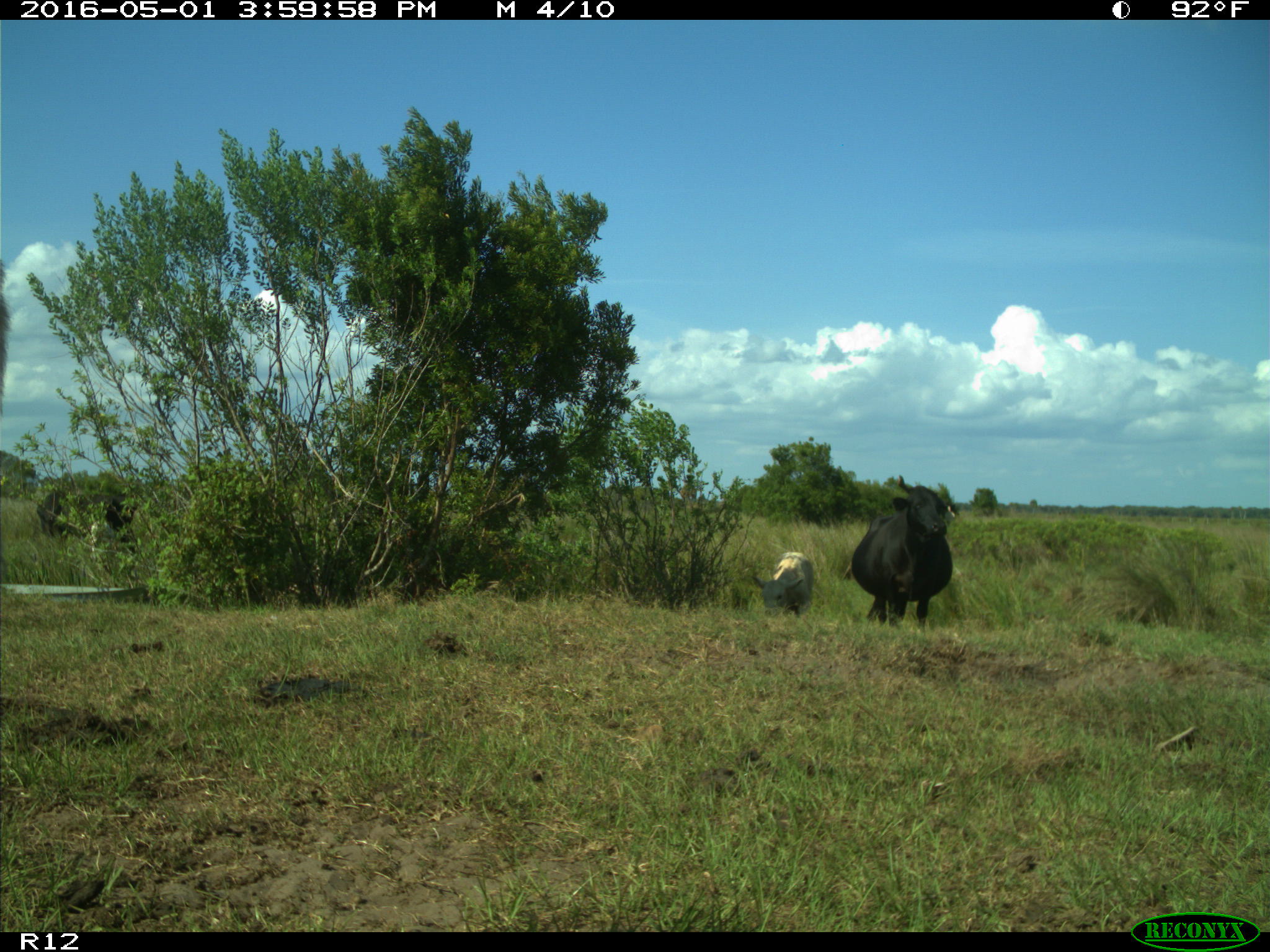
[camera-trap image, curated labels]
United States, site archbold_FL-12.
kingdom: Animalia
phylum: Chordata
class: Mammalia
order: Artiodactyla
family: Bovidae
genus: Bos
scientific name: Bos taurus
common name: domestic cow